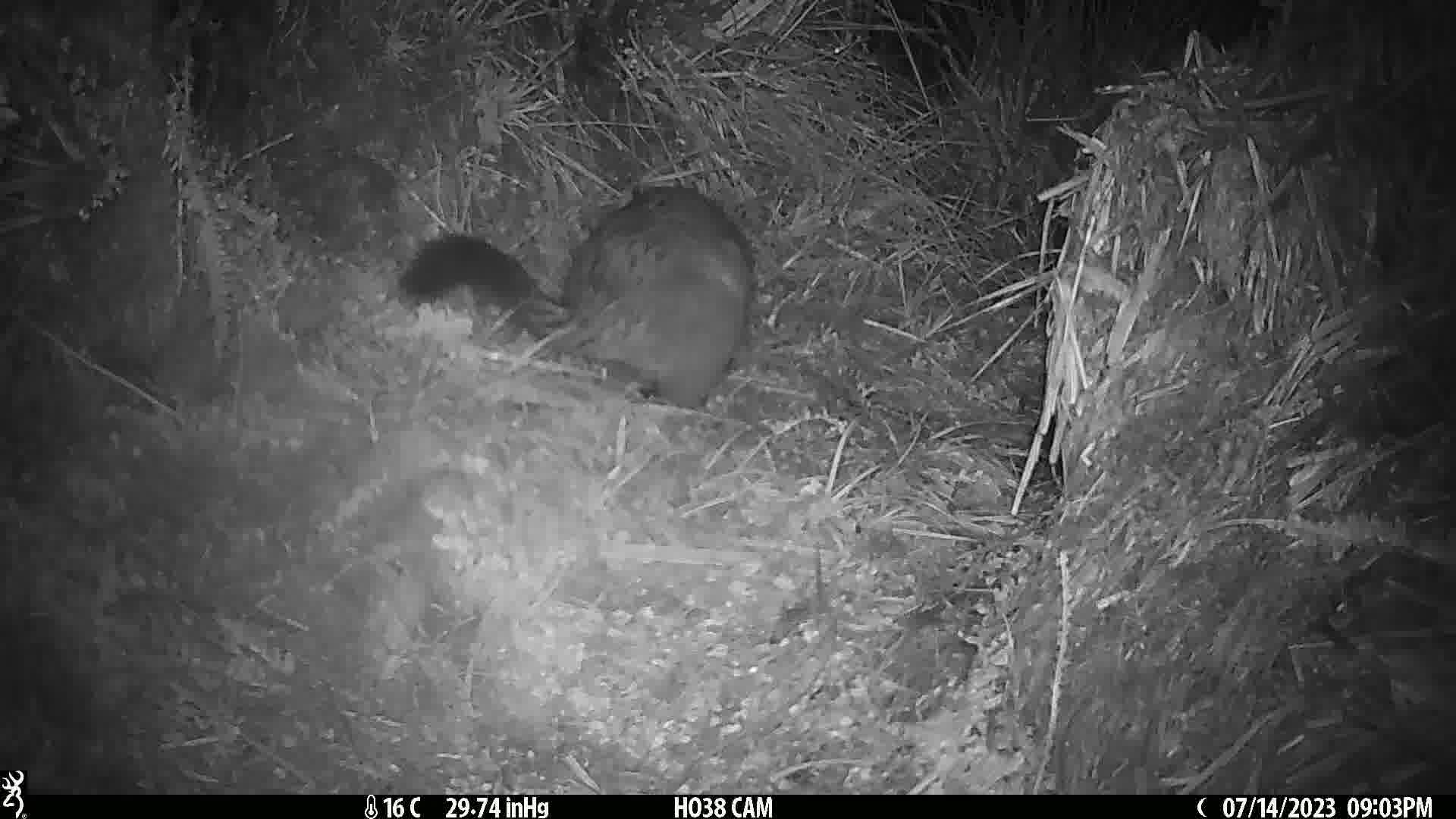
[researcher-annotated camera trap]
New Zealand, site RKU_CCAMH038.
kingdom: Animalia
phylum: Chordata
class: Mammalia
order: Diprotodontia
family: Phalangeridae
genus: Trichosurus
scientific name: Trichosurus vulpecula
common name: common brushtail possum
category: possum